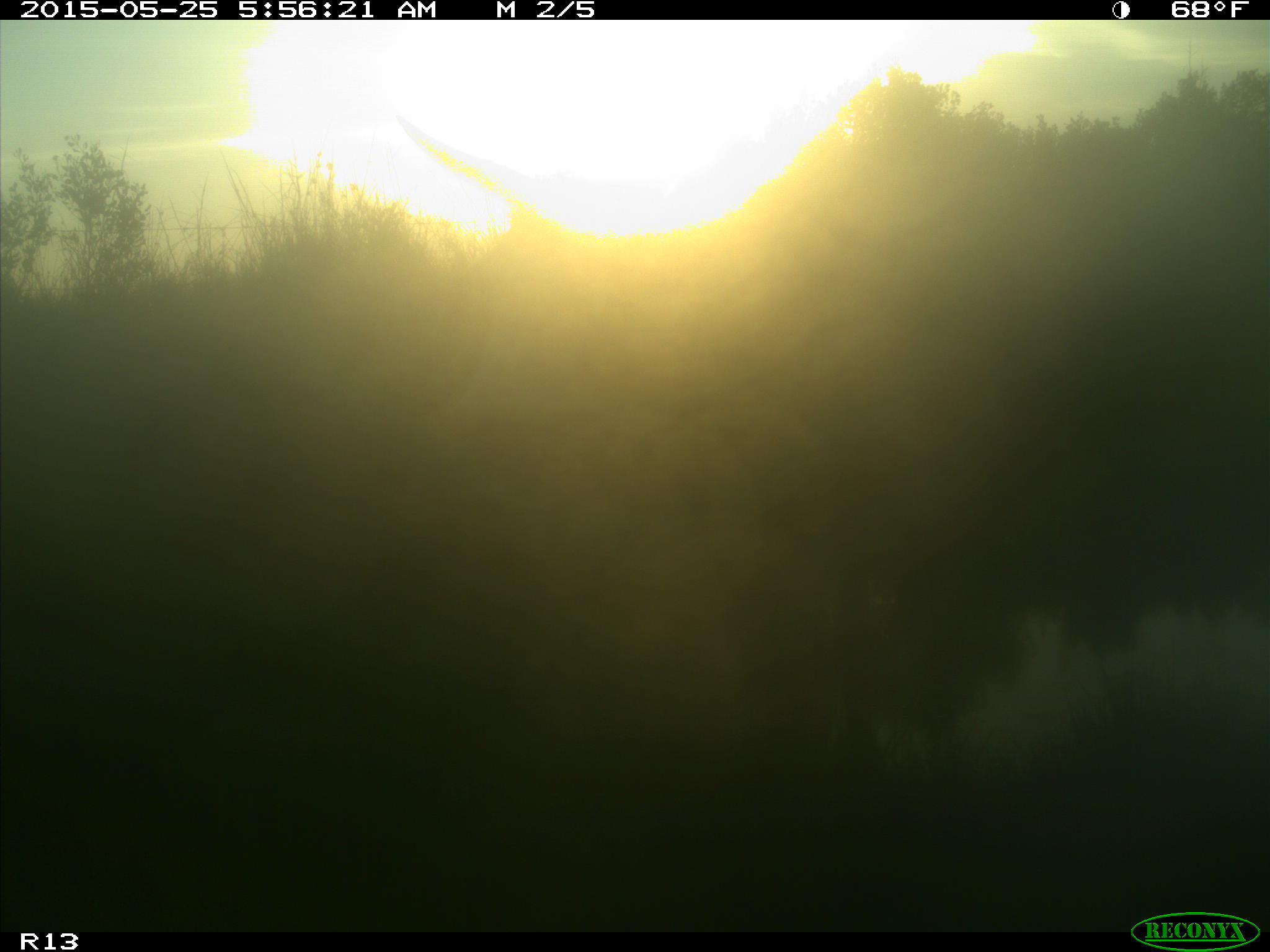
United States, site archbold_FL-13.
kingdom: Animalia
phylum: Chordata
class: Mammalia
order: Artiodactyla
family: Bovidae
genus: Bos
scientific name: Bos taurus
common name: domestic cow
Bos taurus (domestic cow).